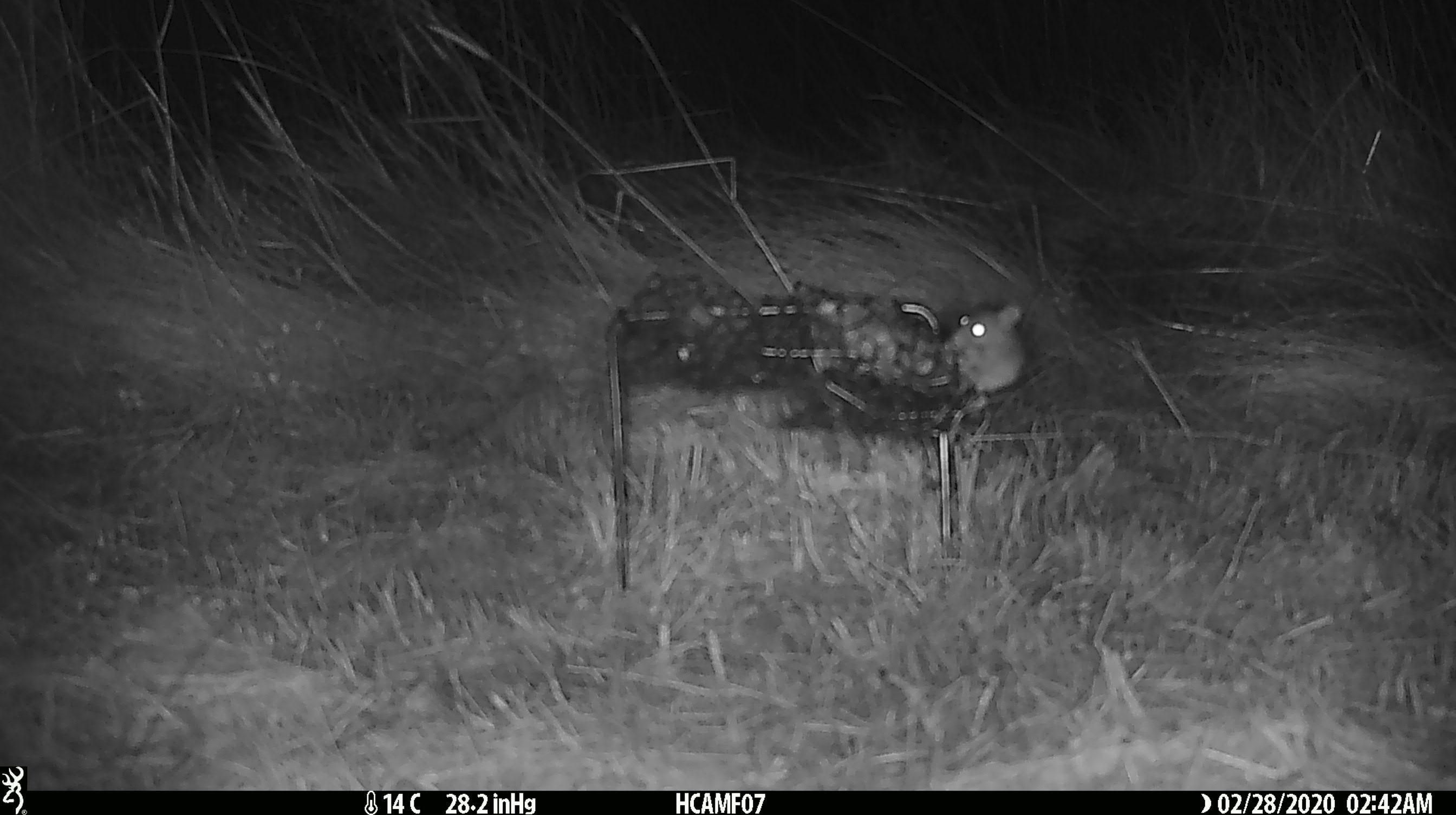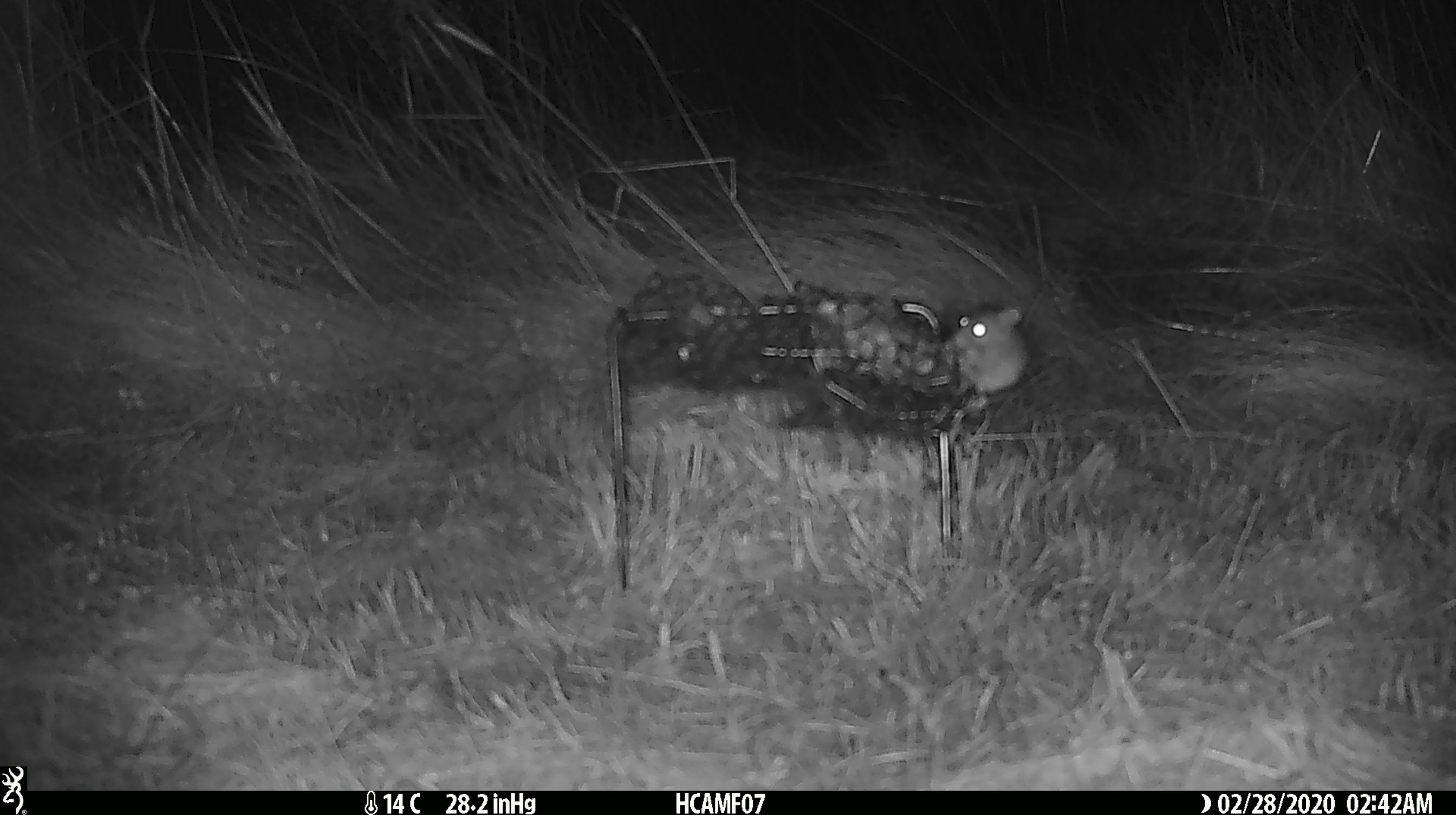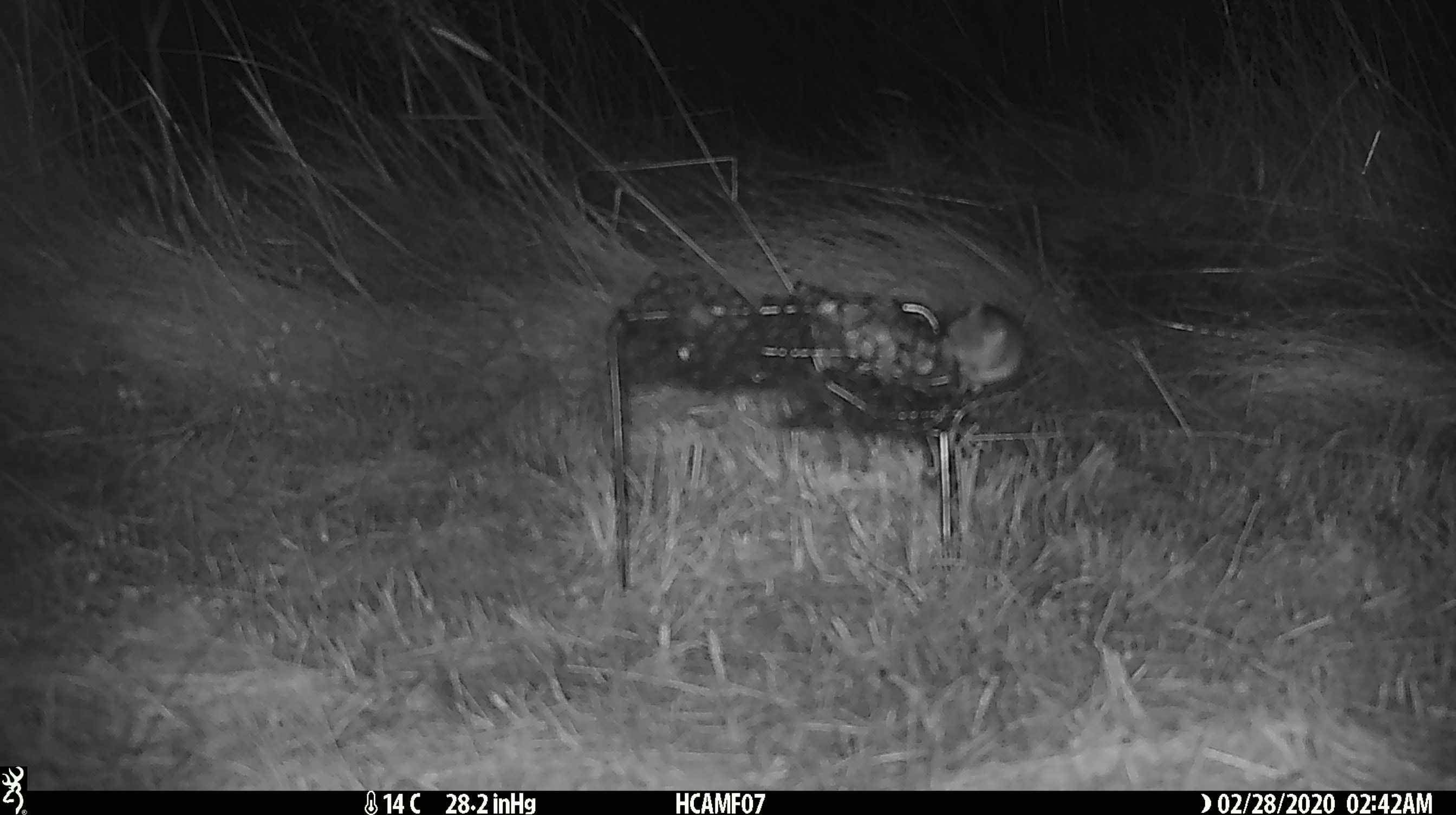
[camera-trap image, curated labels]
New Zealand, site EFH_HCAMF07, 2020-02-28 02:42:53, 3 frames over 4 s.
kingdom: Animalia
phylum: Chordata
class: Mammalia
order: Rodentia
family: Muridae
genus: Mus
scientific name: Mus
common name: mouse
Mouse (Mus).